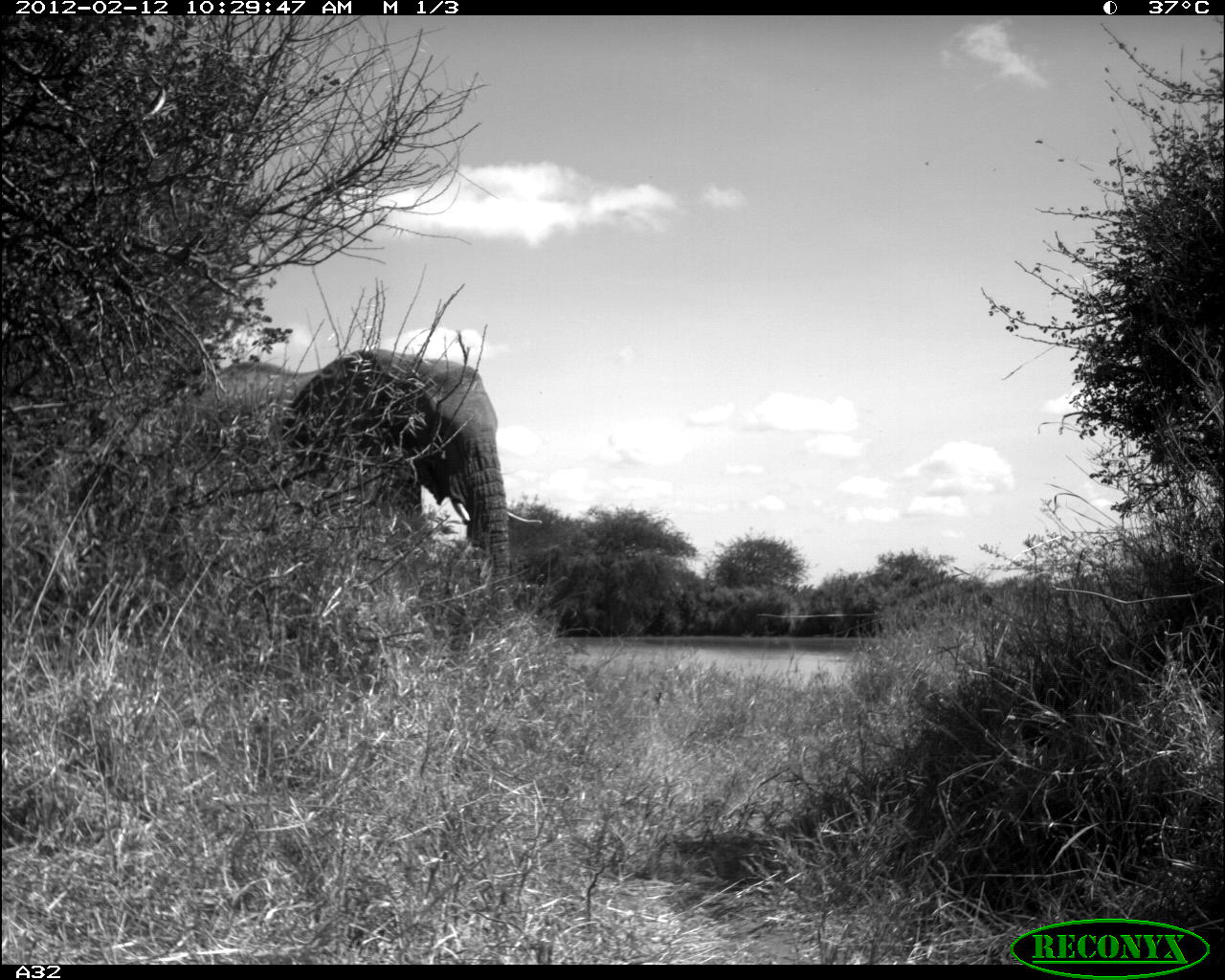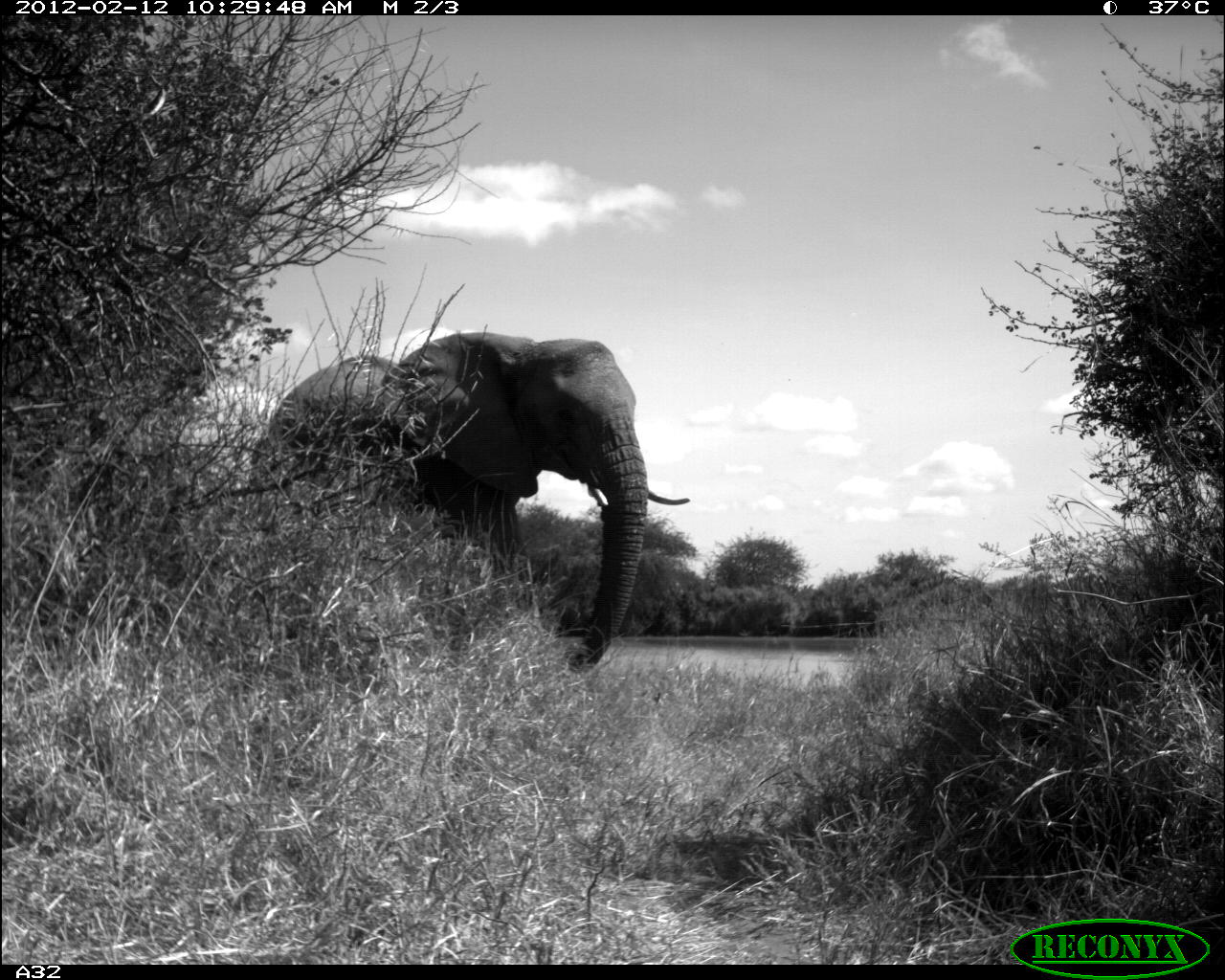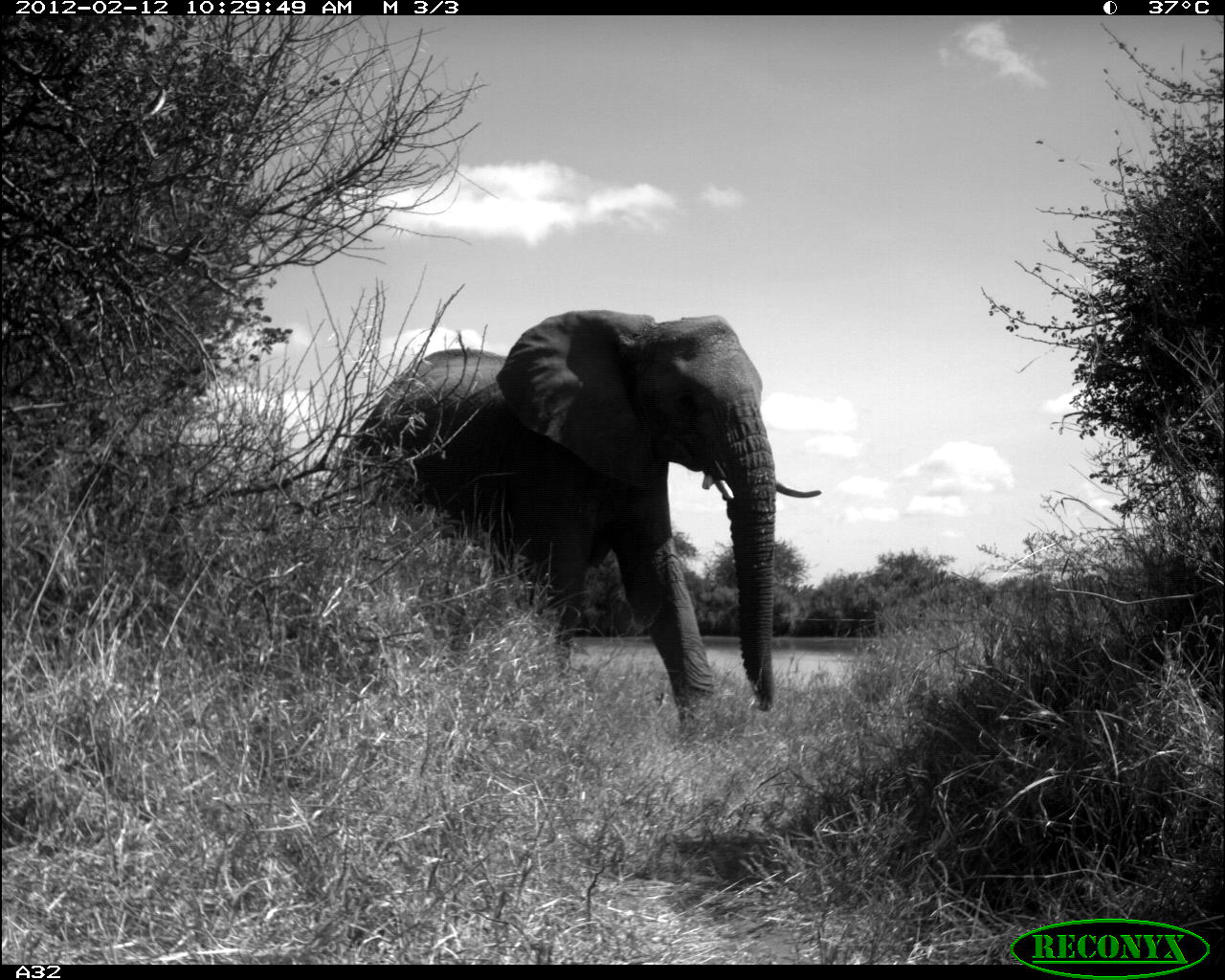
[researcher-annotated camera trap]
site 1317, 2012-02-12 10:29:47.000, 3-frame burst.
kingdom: Animalia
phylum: Chordata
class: Mammalia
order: Proboscidea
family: Elephantidae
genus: Loxodonta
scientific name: Loxodonta africana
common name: african bush elephant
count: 1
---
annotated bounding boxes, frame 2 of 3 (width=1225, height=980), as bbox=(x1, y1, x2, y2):
loxodonta africana: bbox=(247, 328, 689, 675)